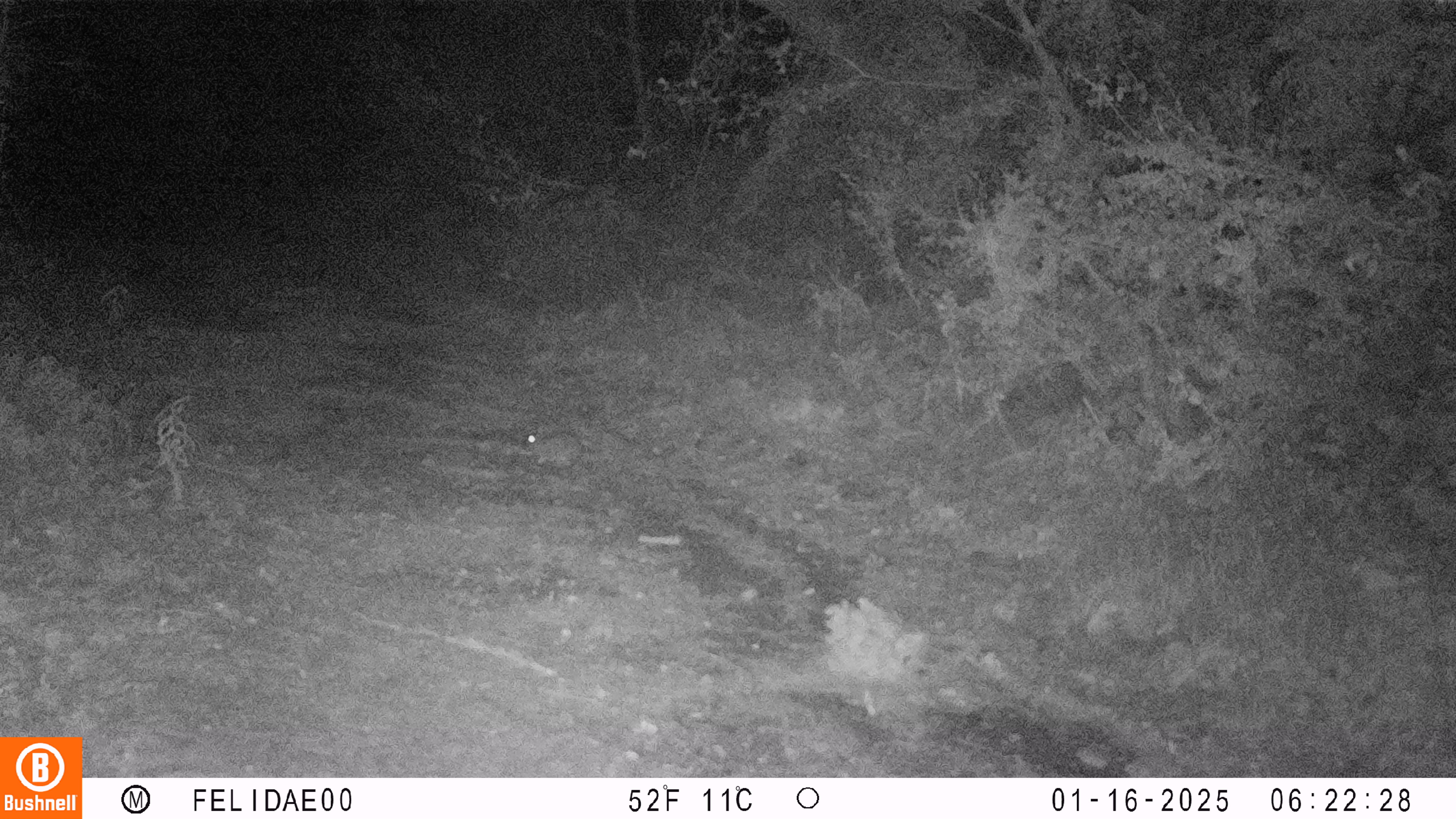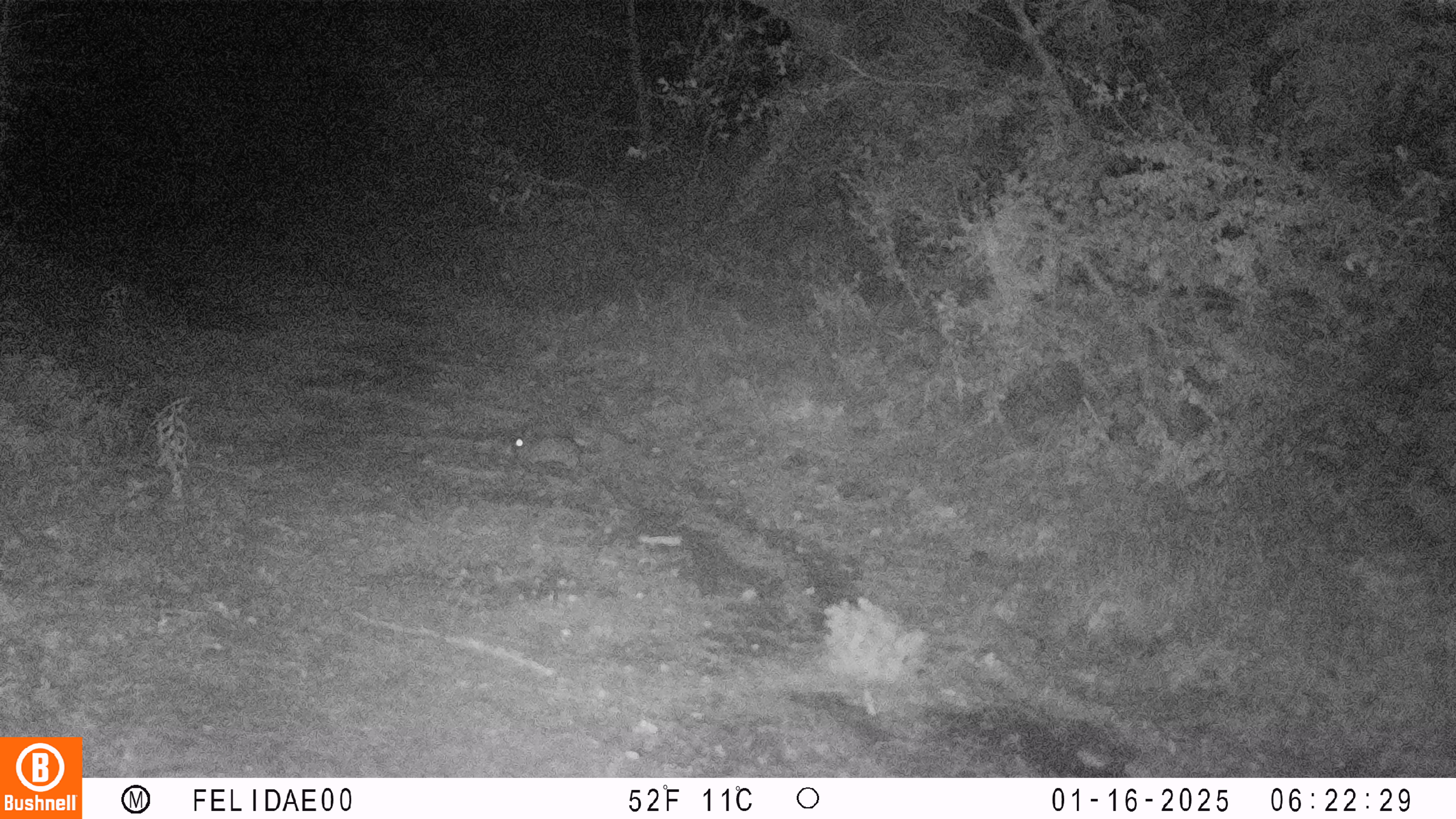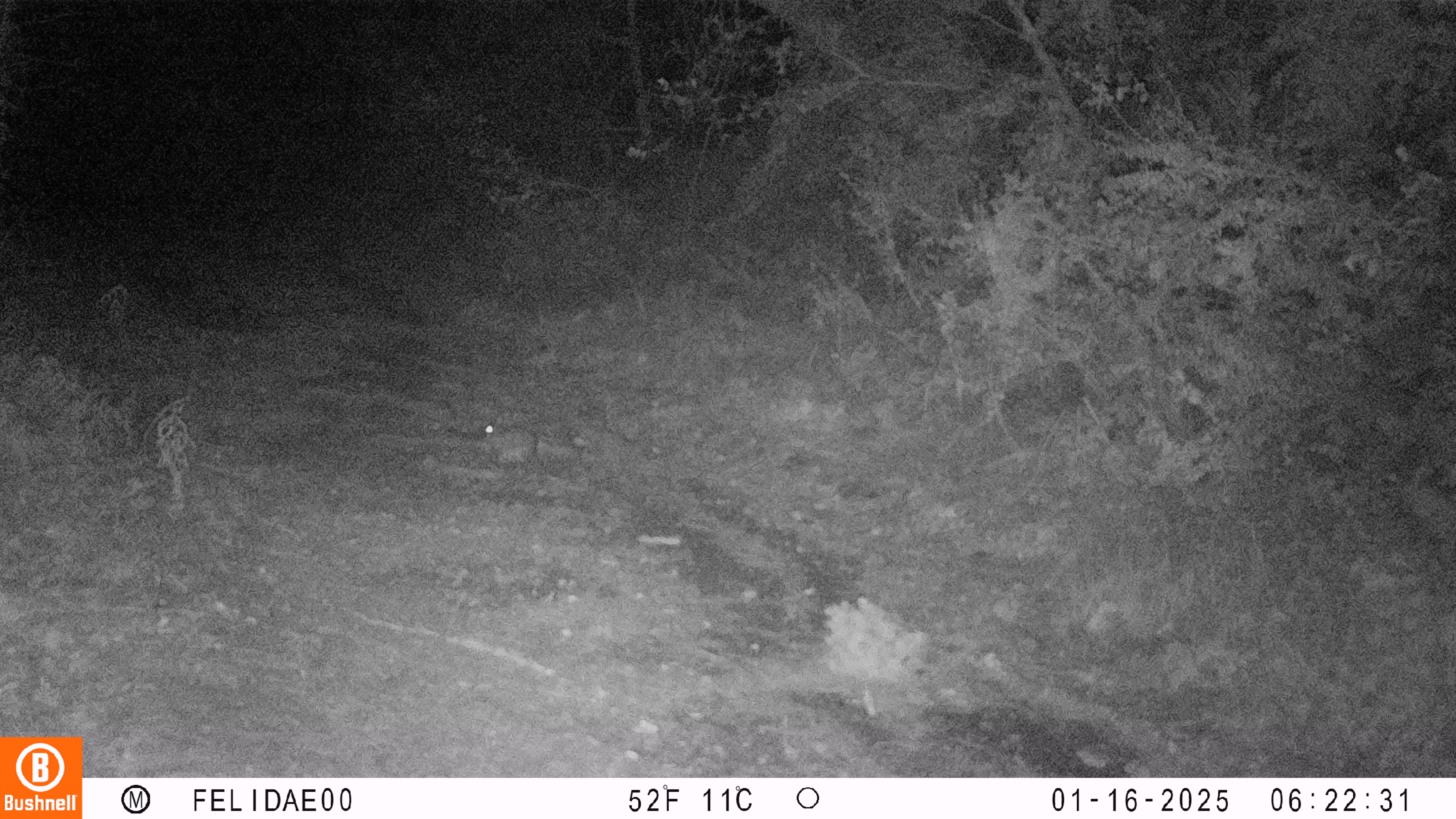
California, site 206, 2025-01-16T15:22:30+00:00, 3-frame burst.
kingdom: Animalia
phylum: Chordata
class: Mammalia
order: Lagomorpha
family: Leporidae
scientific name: Leporidae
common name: rabbit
Rabbit (Leporidae).